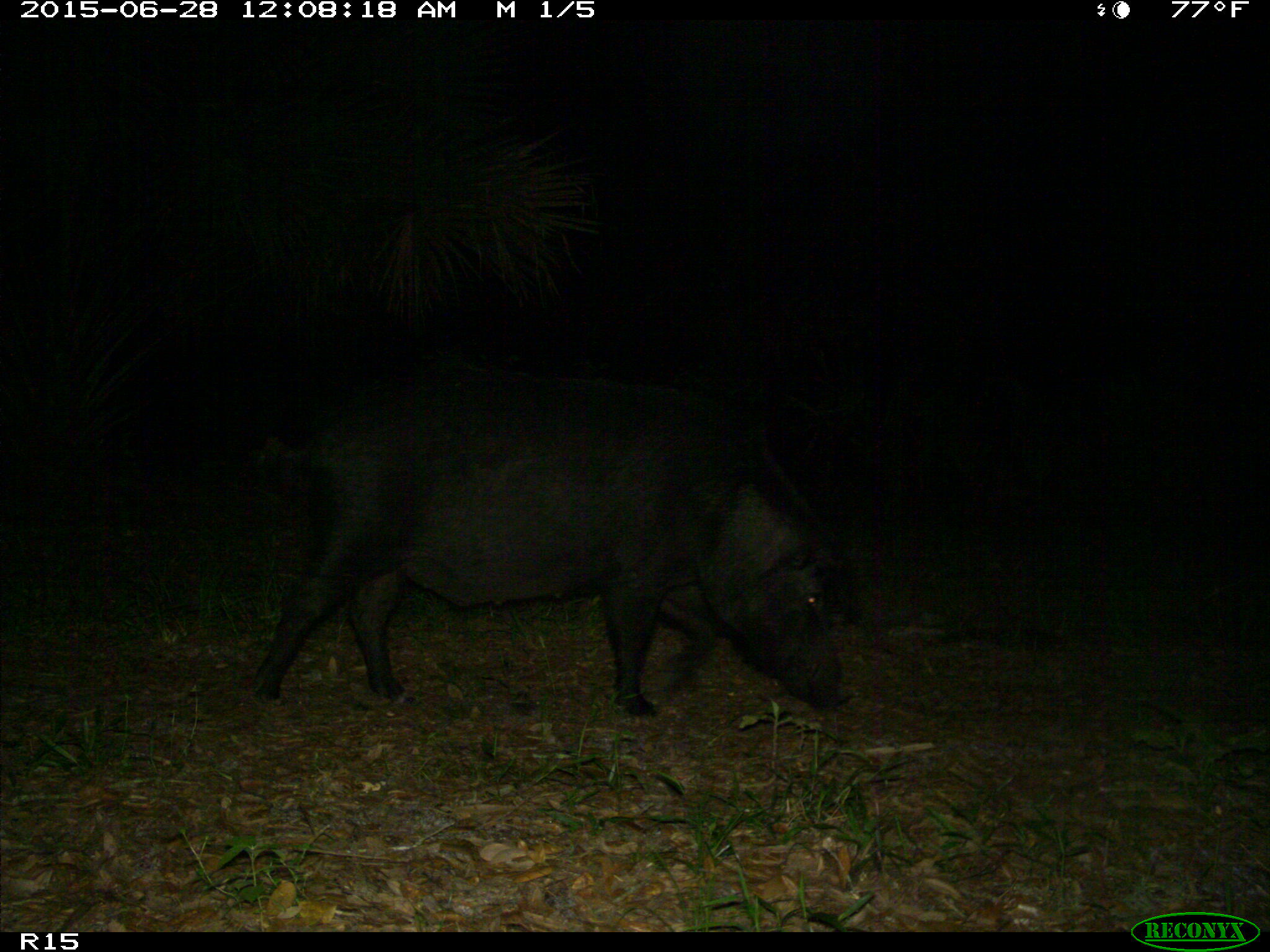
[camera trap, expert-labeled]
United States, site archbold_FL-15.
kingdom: Animalia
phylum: Chordata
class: Mammalia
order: Artiodactyla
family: Suidae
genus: Sus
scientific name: Sus scrofa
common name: wild boar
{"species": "Sus scrofa (wild boar)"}